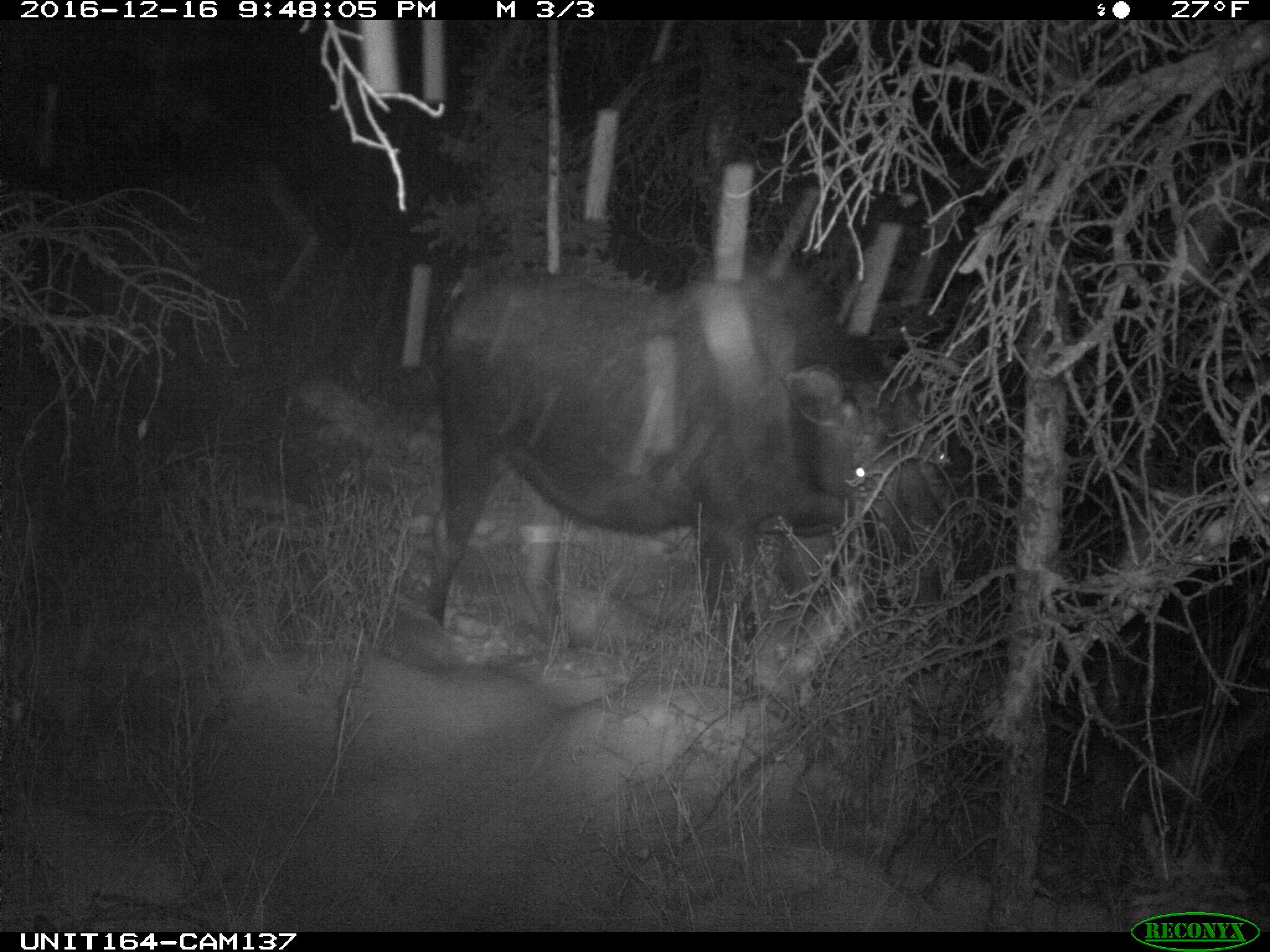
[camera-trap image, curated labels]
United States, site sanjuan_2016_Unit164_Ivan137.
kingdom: Animalia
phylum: Chordata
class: Mammalia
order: Artiodactyla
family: Cervidae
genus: Alces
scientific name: Alces alces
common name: moose